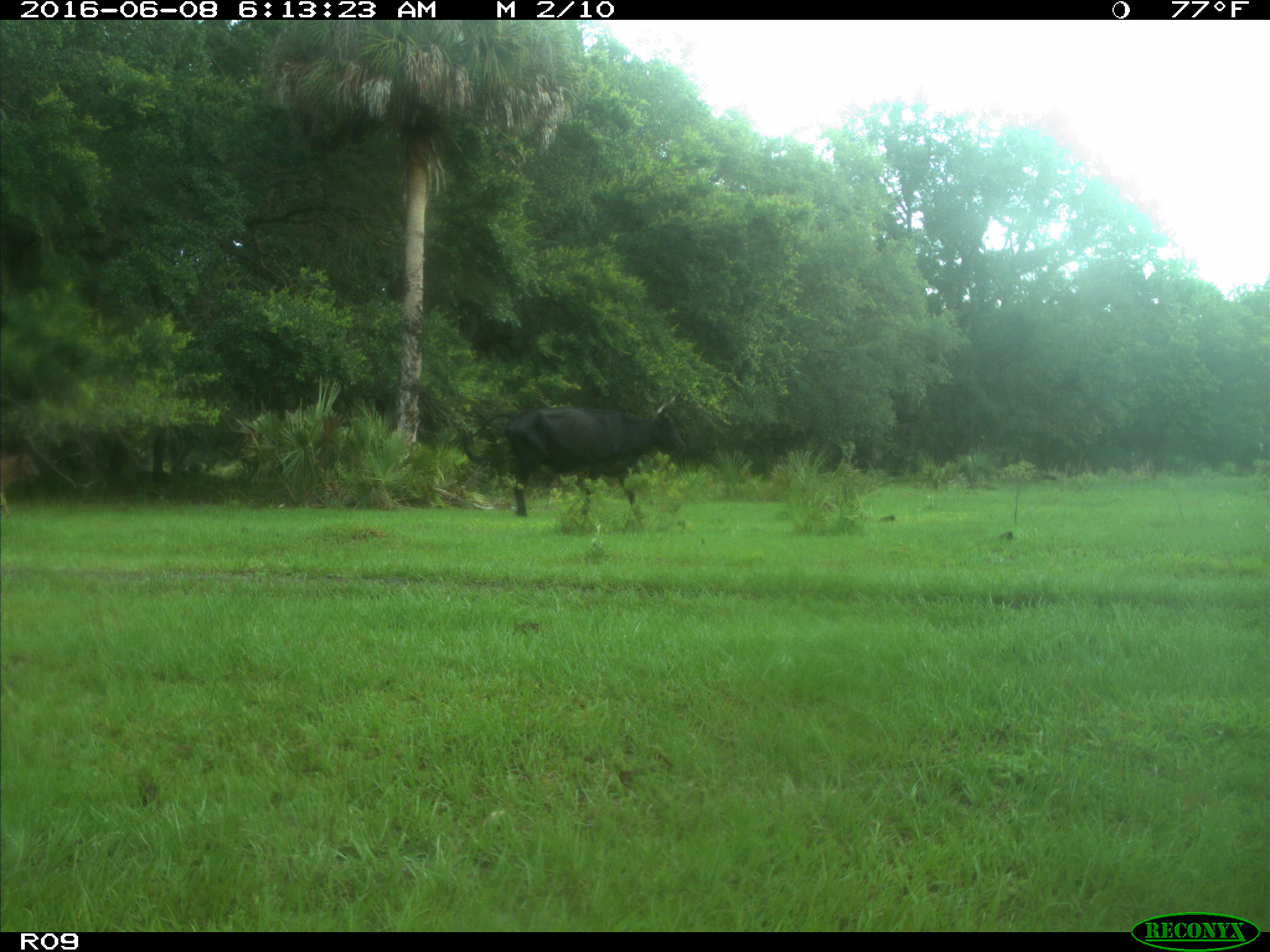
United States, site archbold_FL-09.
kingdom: Animalia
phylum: Chordata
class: Mammalia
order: Artiodactyla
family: Bovidae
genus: Bos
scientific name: Bos taurus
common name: domestic cow